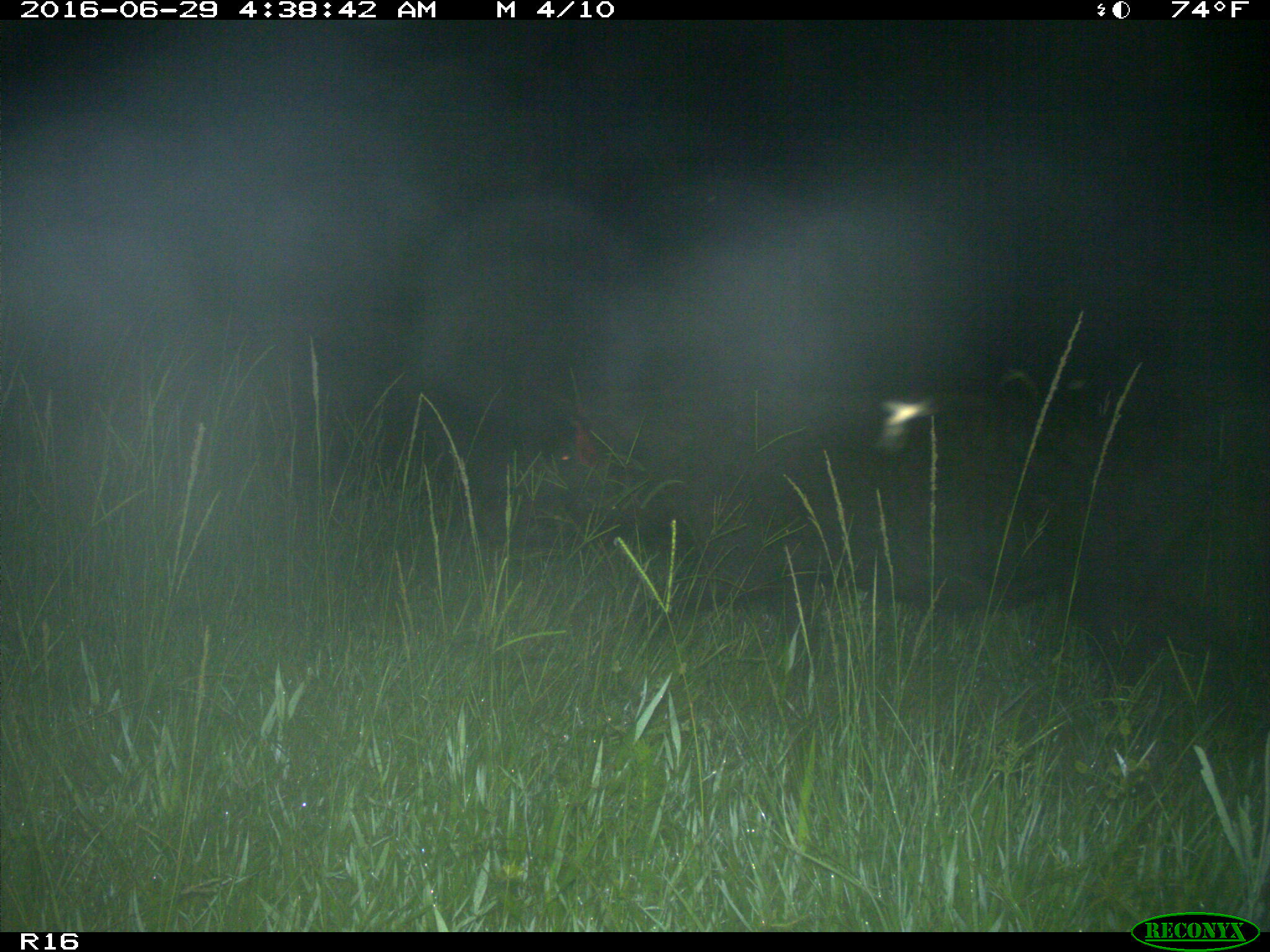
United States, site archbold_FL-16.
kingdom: Animalia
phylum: Chordata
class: Mammalia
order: Artiodactyla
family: Suidae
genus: Sus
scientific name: Sus scrofa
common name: wild boar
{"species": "Sus scrofa (wild boar)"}